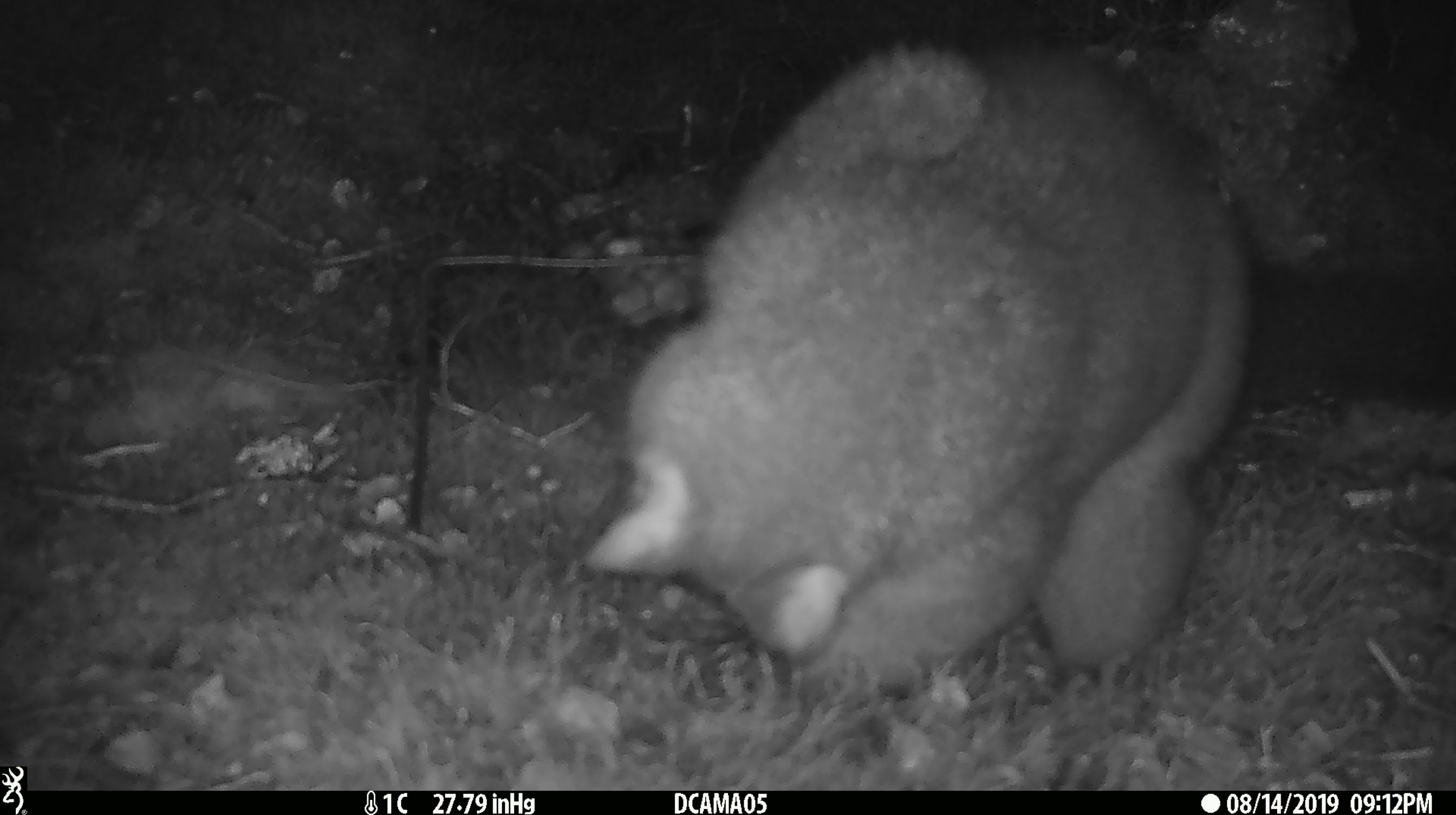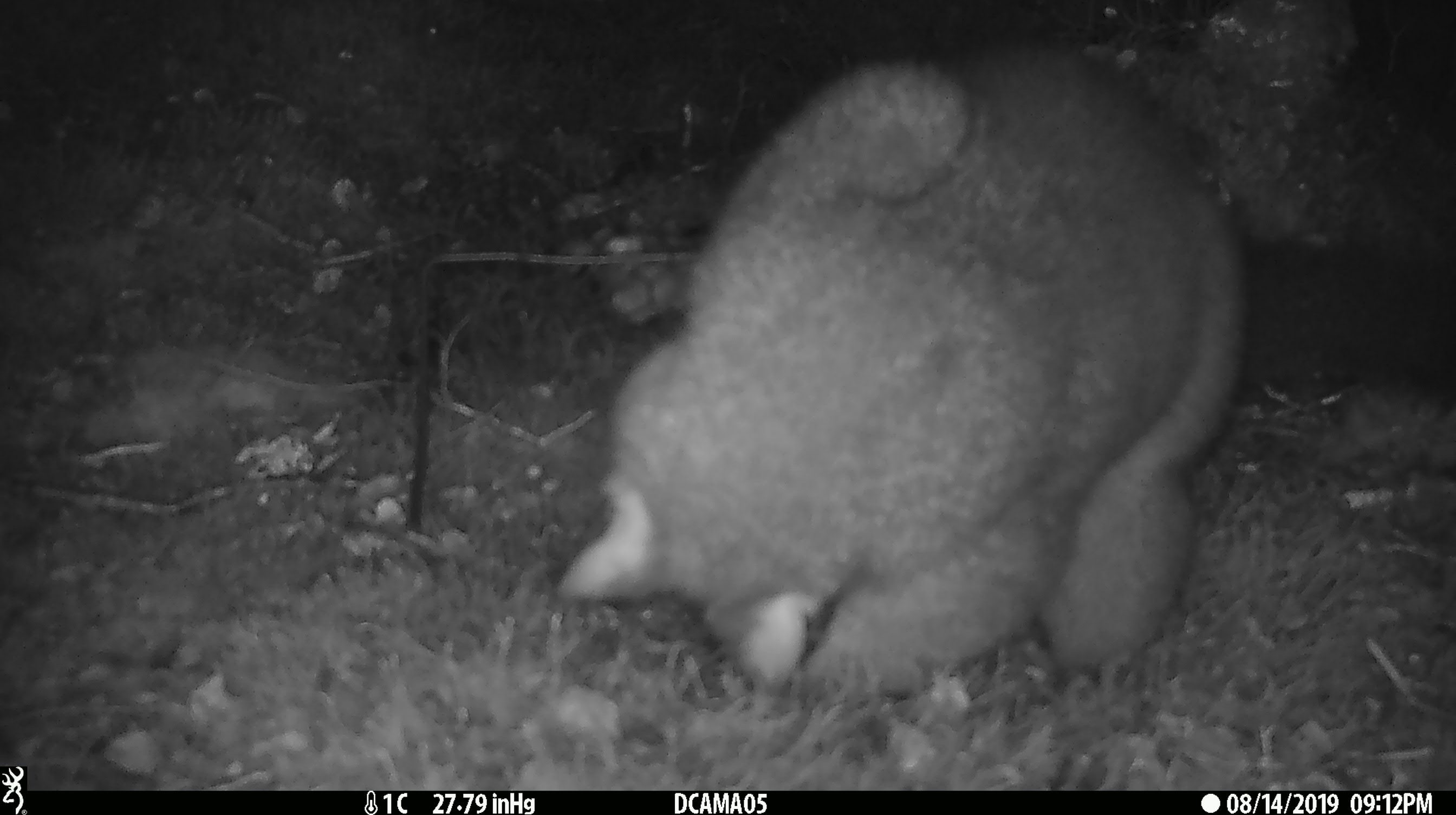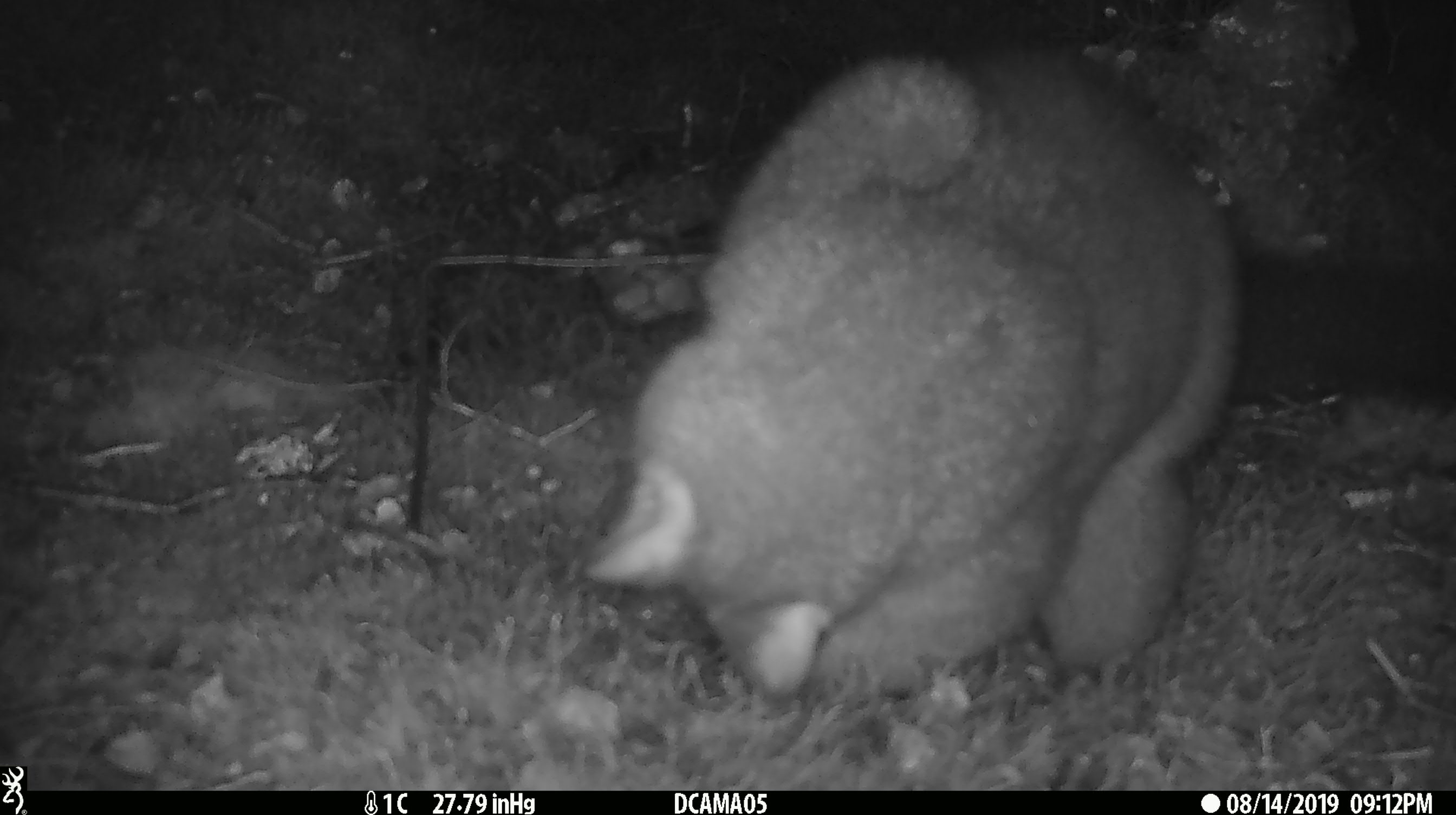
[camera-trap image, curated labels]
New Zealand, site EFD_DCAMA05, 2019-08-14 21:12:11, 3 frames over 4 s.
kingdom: Animalia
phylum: Chordata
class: Mammalia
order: Diprotodontia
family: Phalangeridae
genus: Trichosurus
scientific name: Trichosurus vulpecula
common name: common brushtail possum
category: possum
Possum (common brushtail possum) (Trichosurus vulpecula).